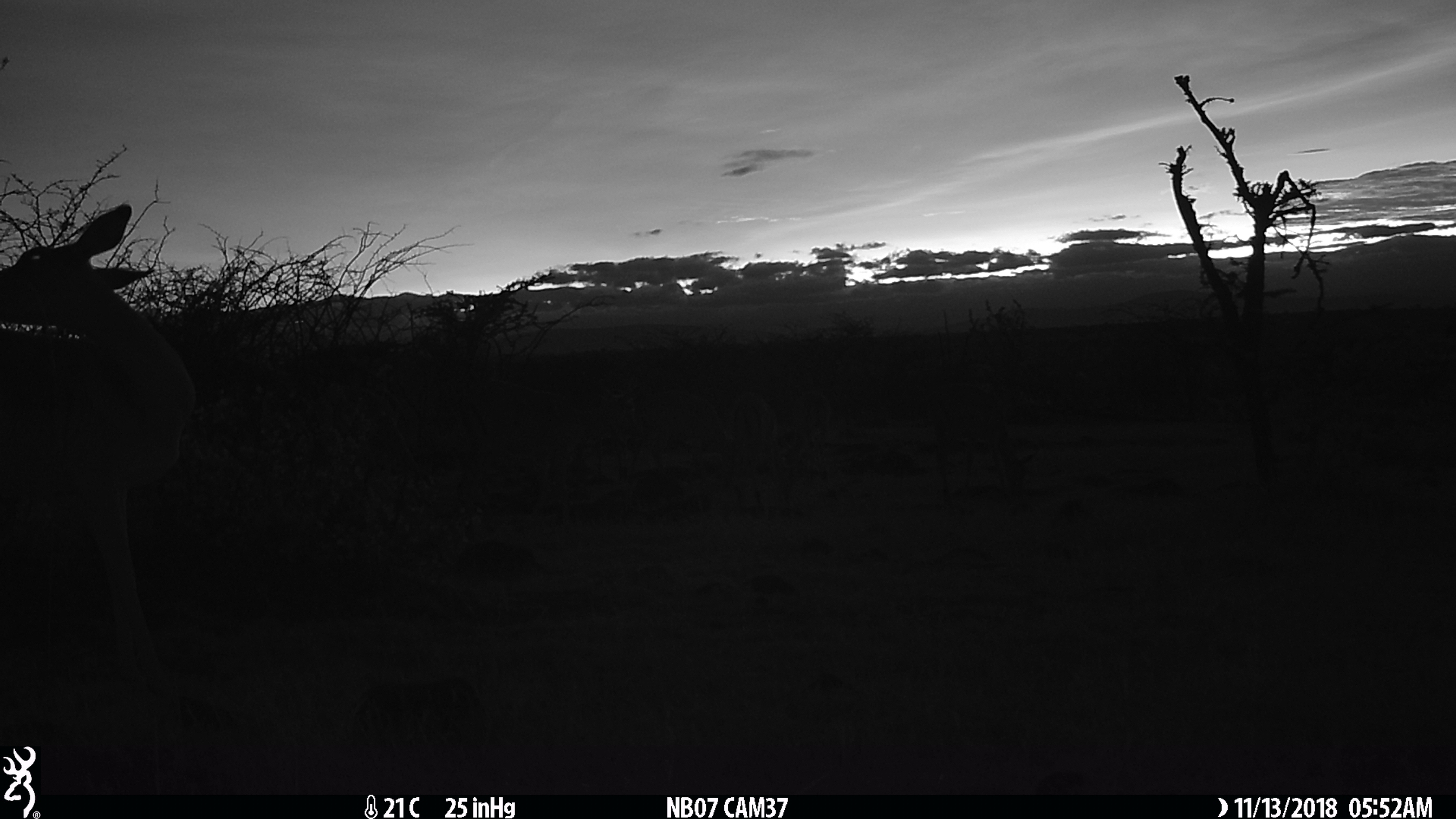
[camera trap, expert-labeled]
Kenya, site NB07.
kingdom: Animalia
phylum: Chordata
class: Mammalia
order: Artiodactyla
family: Bovidae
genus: Aepyceros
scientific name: Aepyceros melampus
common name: impala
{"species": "impala (Aepyceros melampus)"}